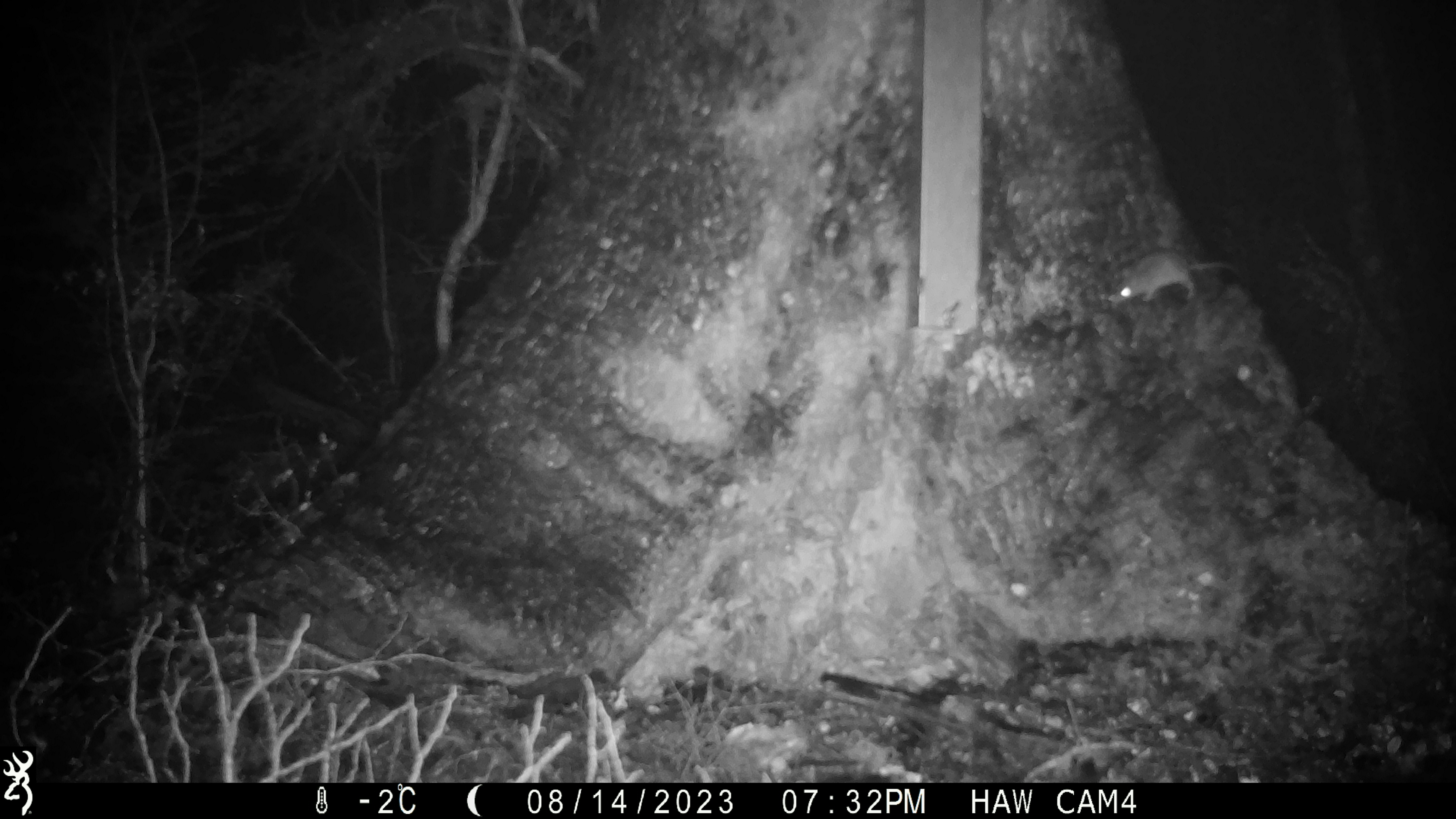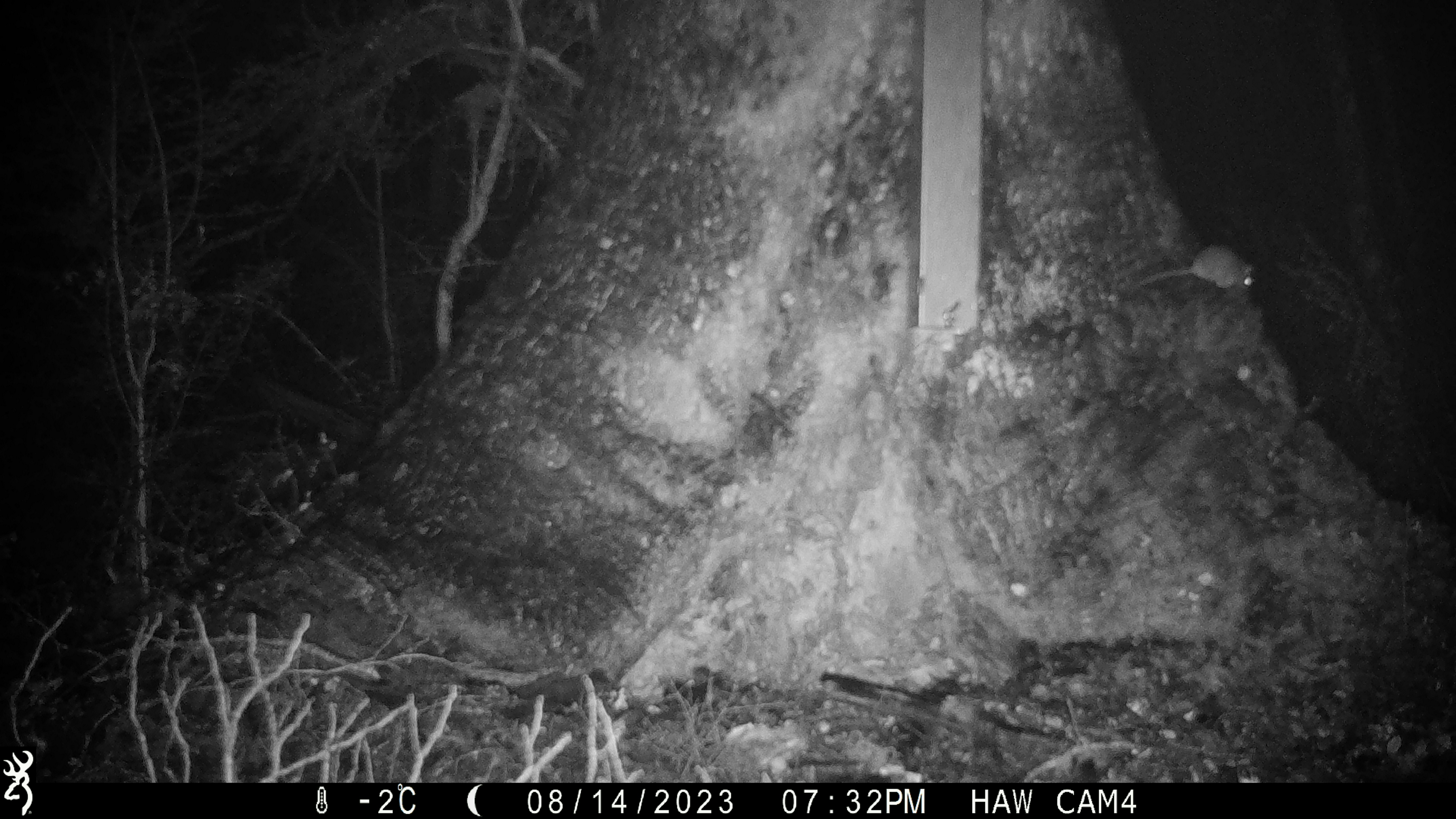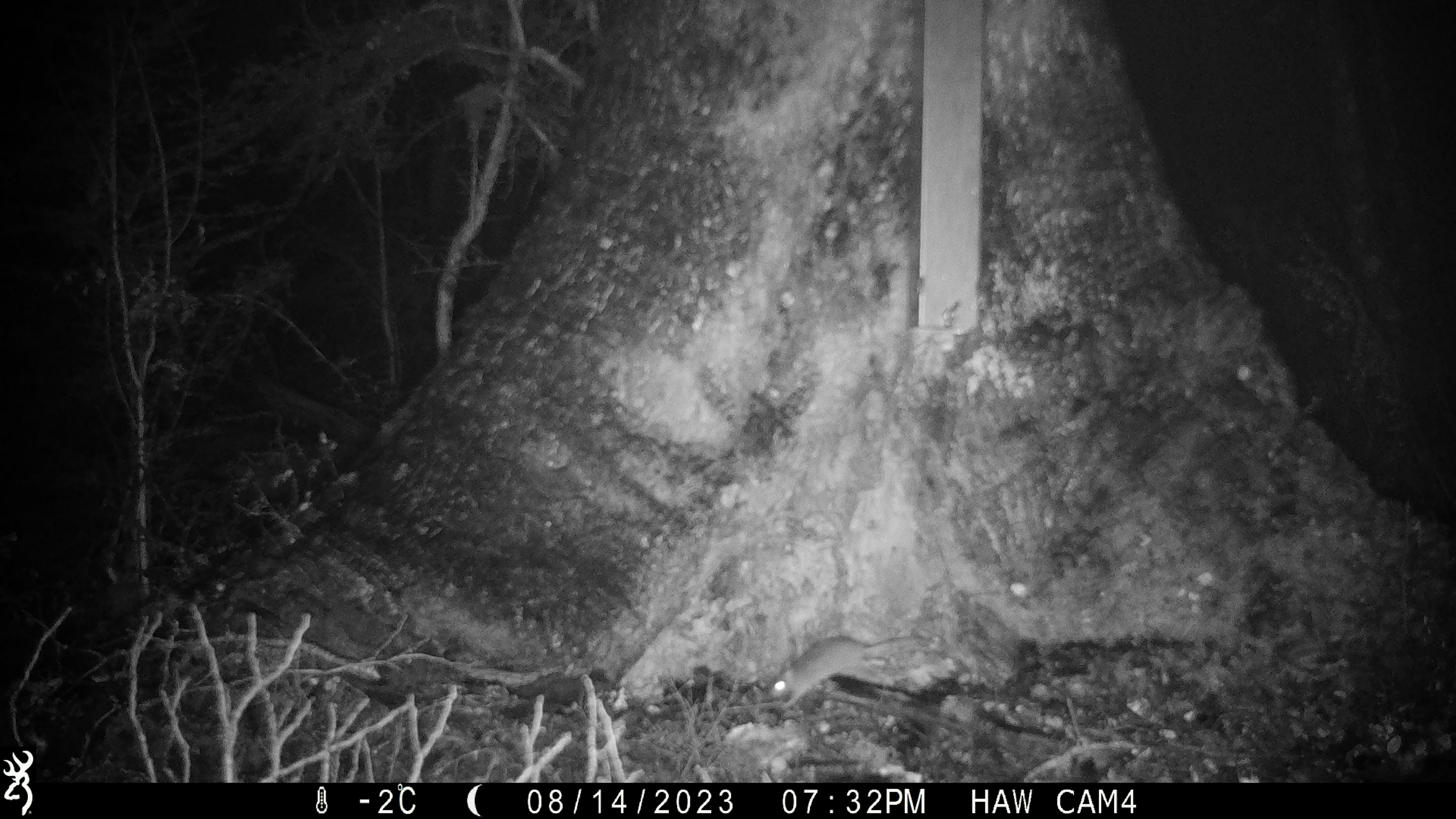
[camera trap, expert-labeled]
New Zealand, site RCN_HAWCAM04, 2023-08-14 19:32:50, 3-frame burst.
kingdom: Animalia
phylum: Chordata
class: Mammalia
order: Rodentia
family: Muridae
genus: Mus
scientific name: Mus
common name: mouse